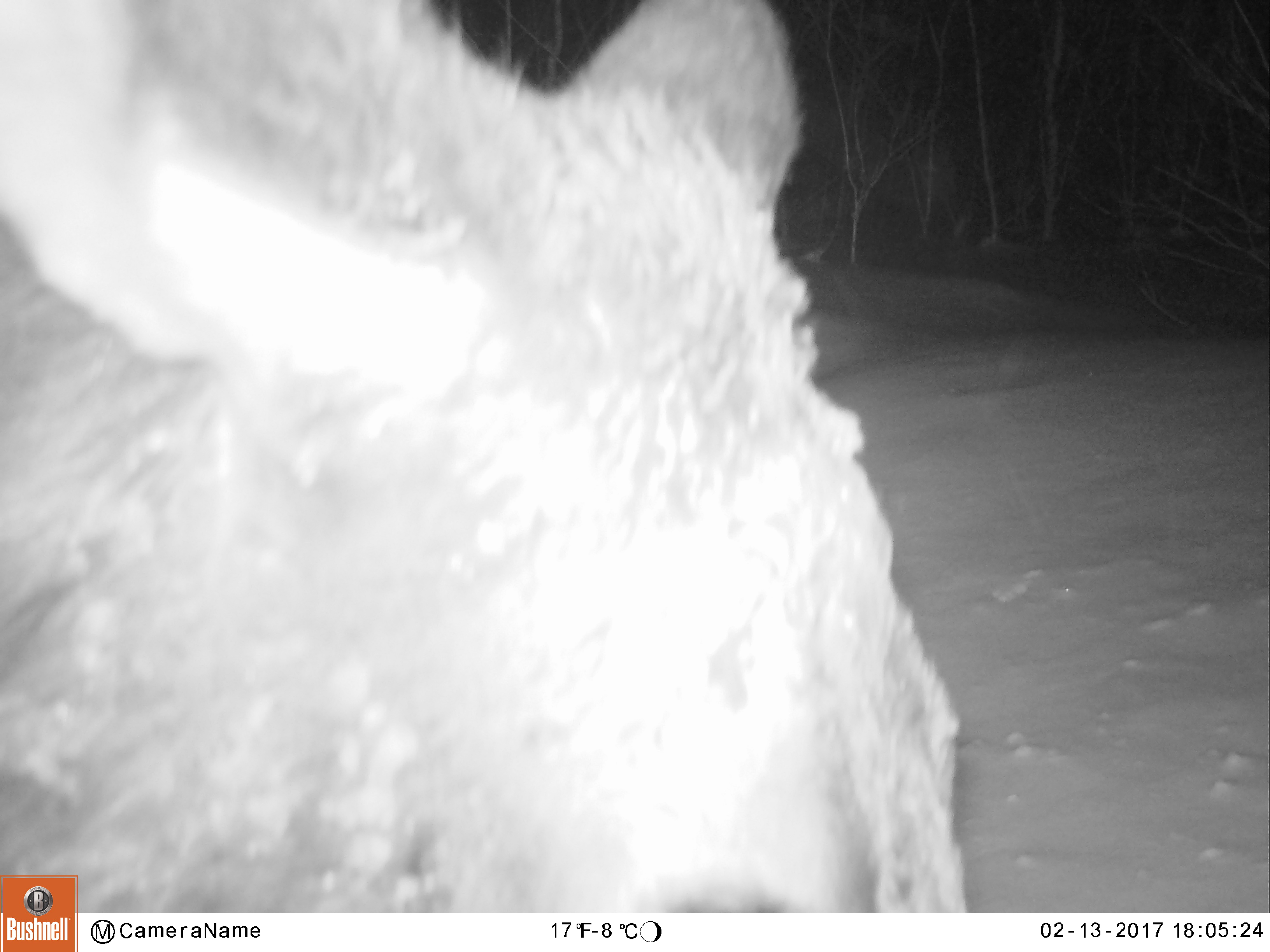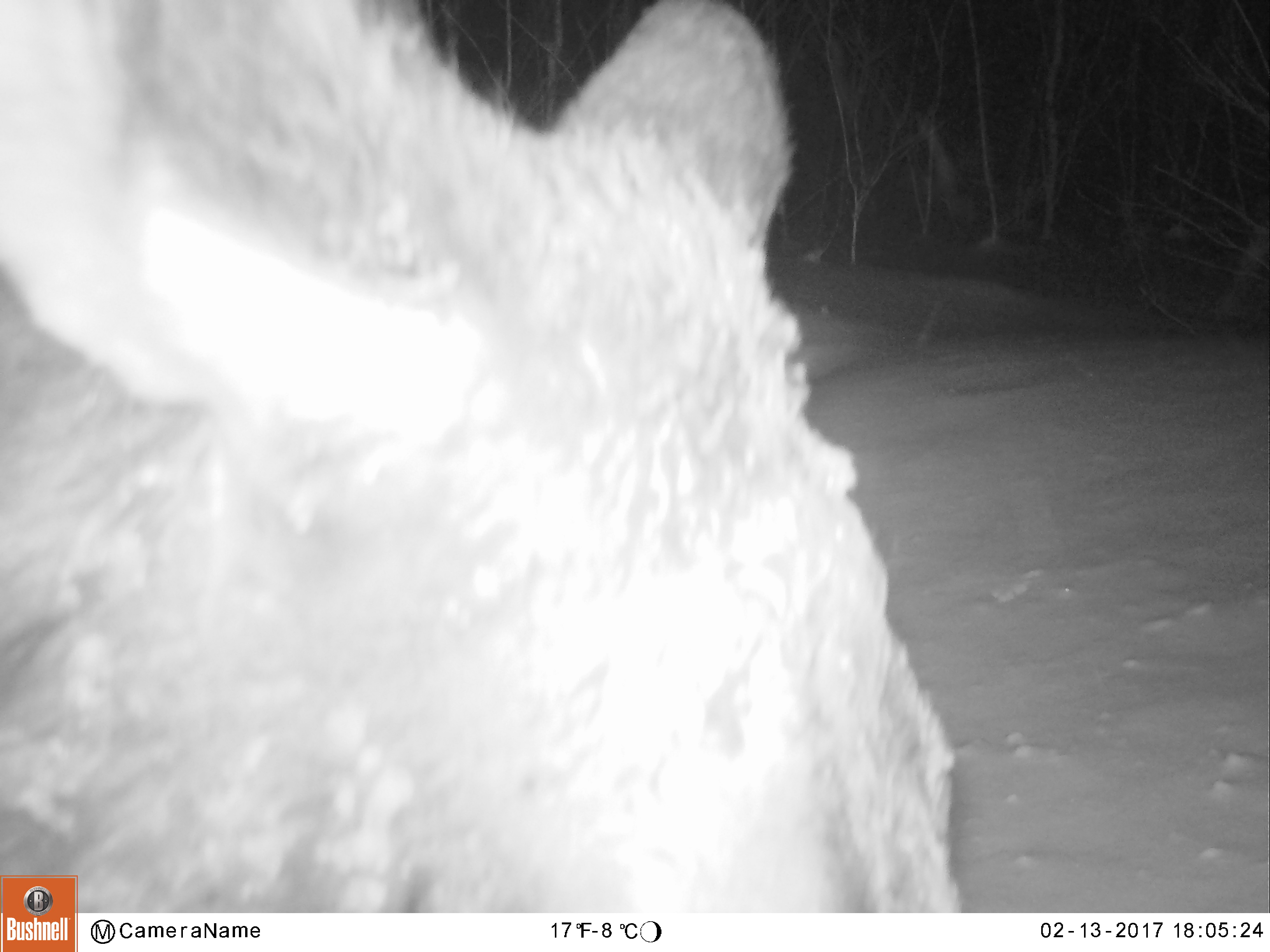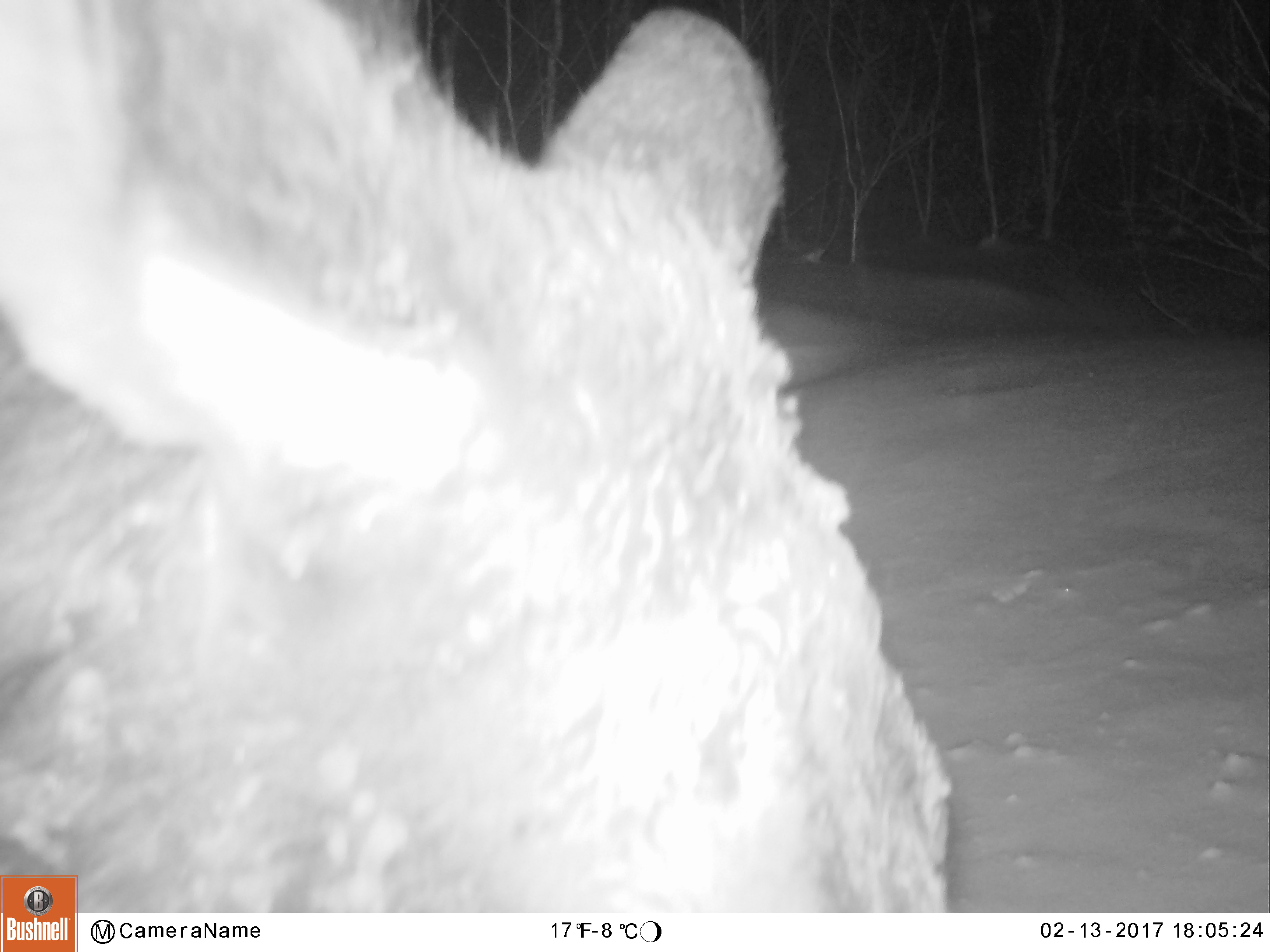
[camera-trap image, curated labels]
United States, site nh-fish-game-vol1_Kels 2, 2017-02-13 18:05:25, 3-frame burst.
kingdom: Animalia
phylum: Chordata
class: Mammalia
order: Artiodactyla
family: Cervidae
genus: Alces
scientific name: Alces alces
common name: moose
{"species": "moose (Alces alces)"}